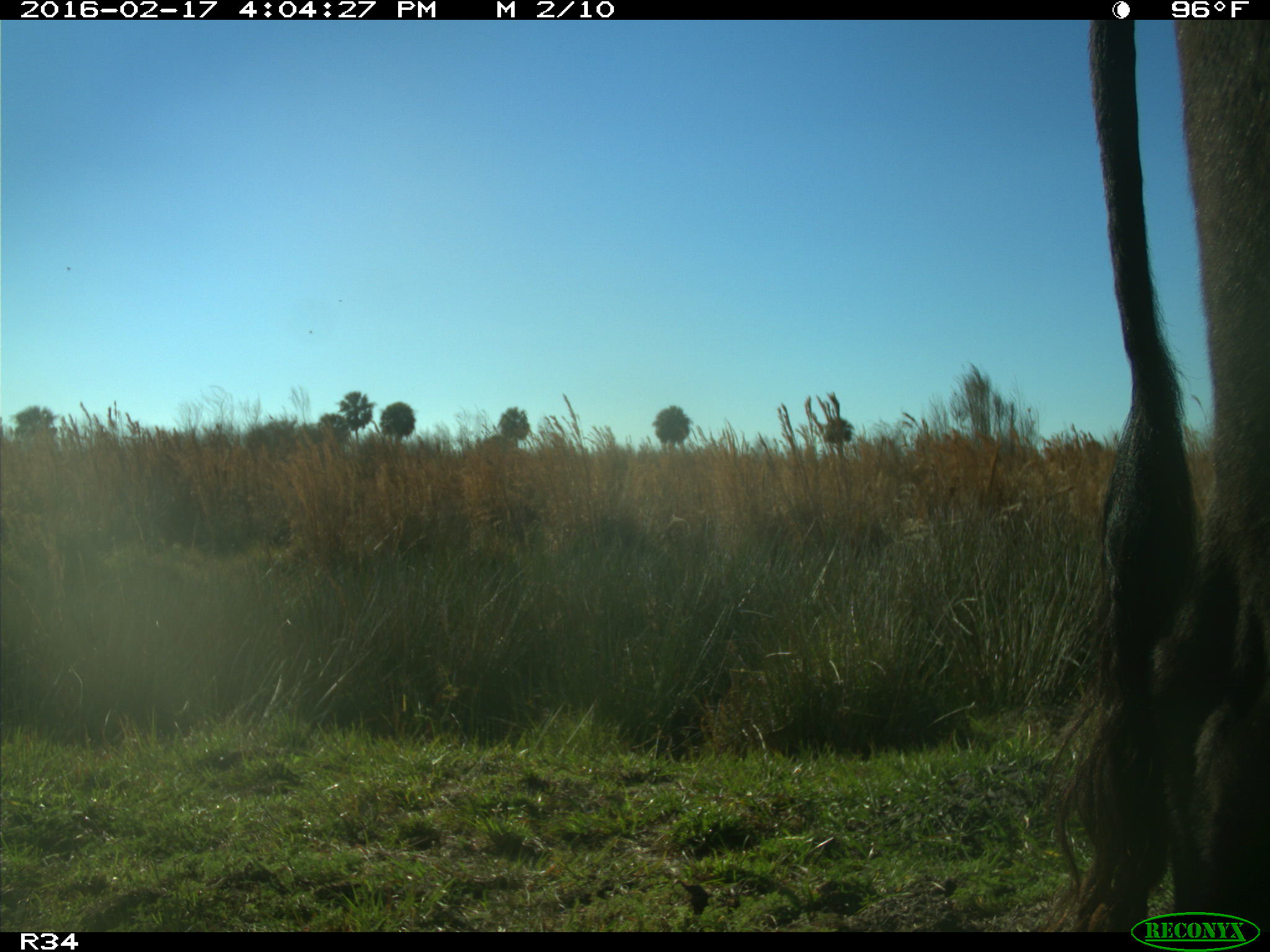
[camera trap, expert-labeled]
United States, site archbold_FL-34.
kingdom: Animalia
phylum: Chordata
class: Mammalia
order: Artiodactyla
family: Bovidae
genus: Bos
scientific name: Bos taurus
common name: domestic cow